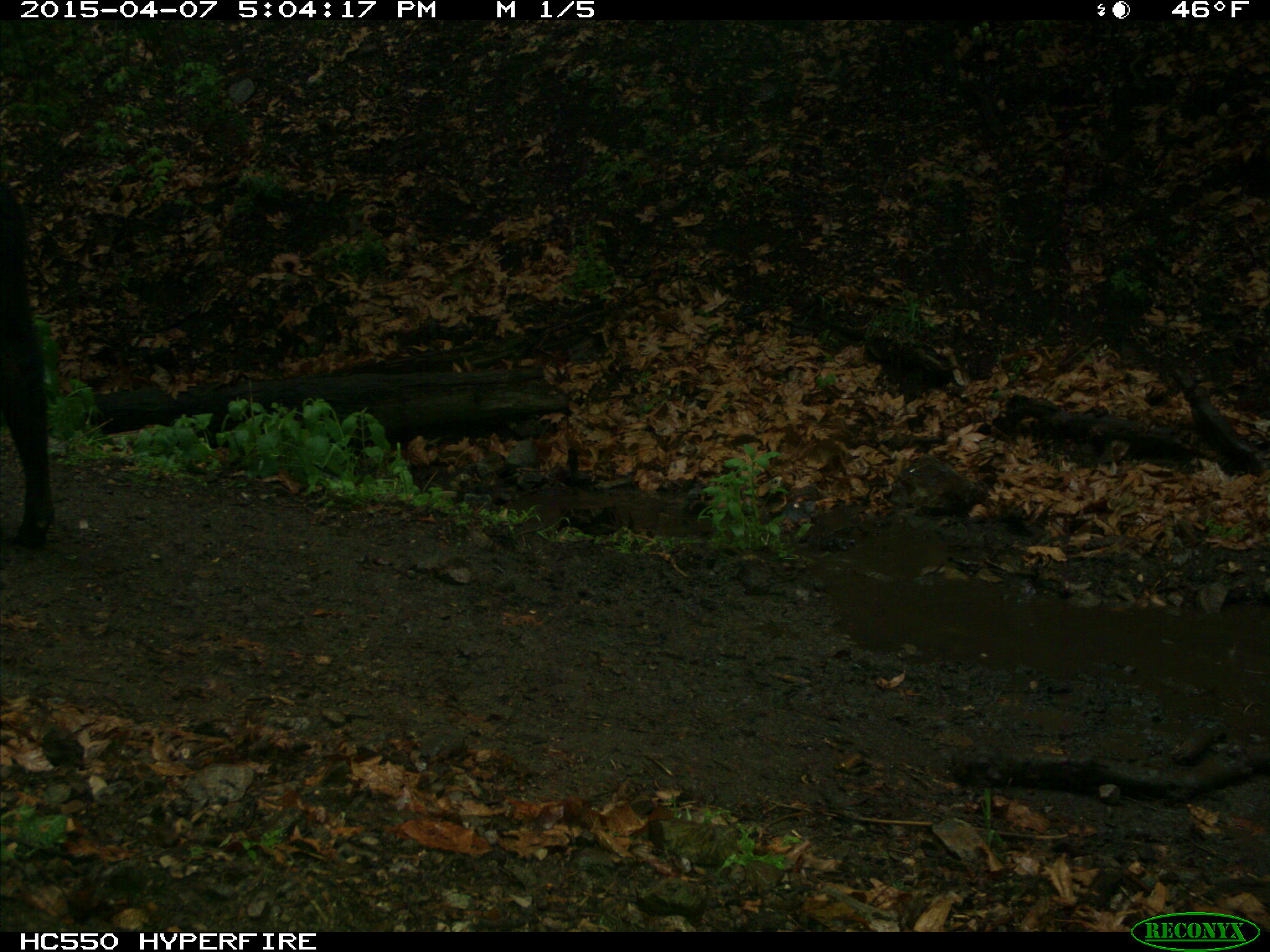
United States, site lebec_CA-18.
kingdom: Animalia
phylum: Chordata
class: Mammalia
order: Artiodactyla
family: Bovidae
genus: Bos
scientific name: Bos taurus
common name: domestic cow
Bos taurus (domestic cow).